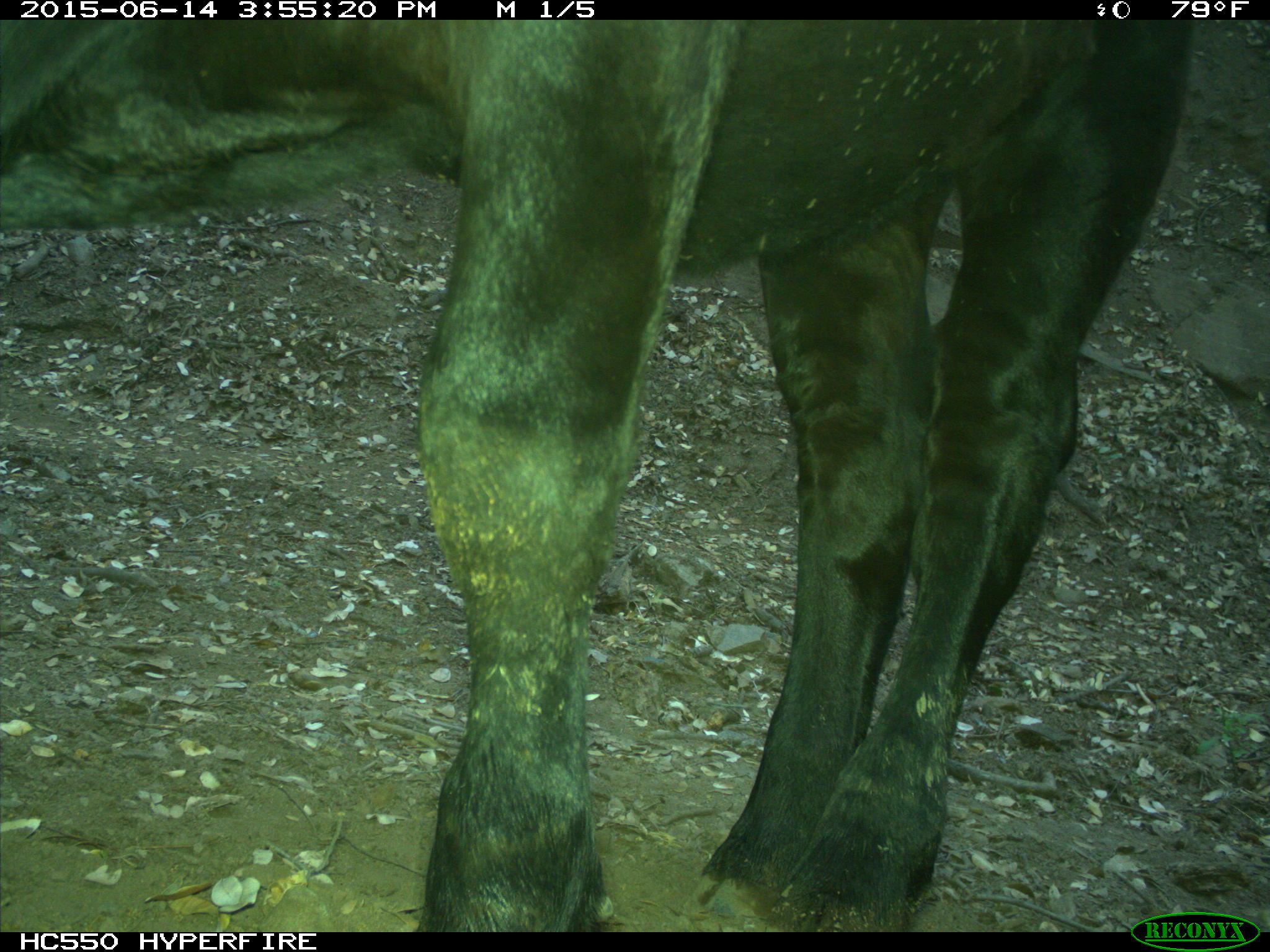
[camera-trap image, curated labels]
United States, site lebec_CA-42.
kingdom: Animalia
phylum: Chordata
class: Mammalia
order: Artiodactyla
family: Bovidae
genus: Bos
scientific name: Bos taurus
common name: domestic cow